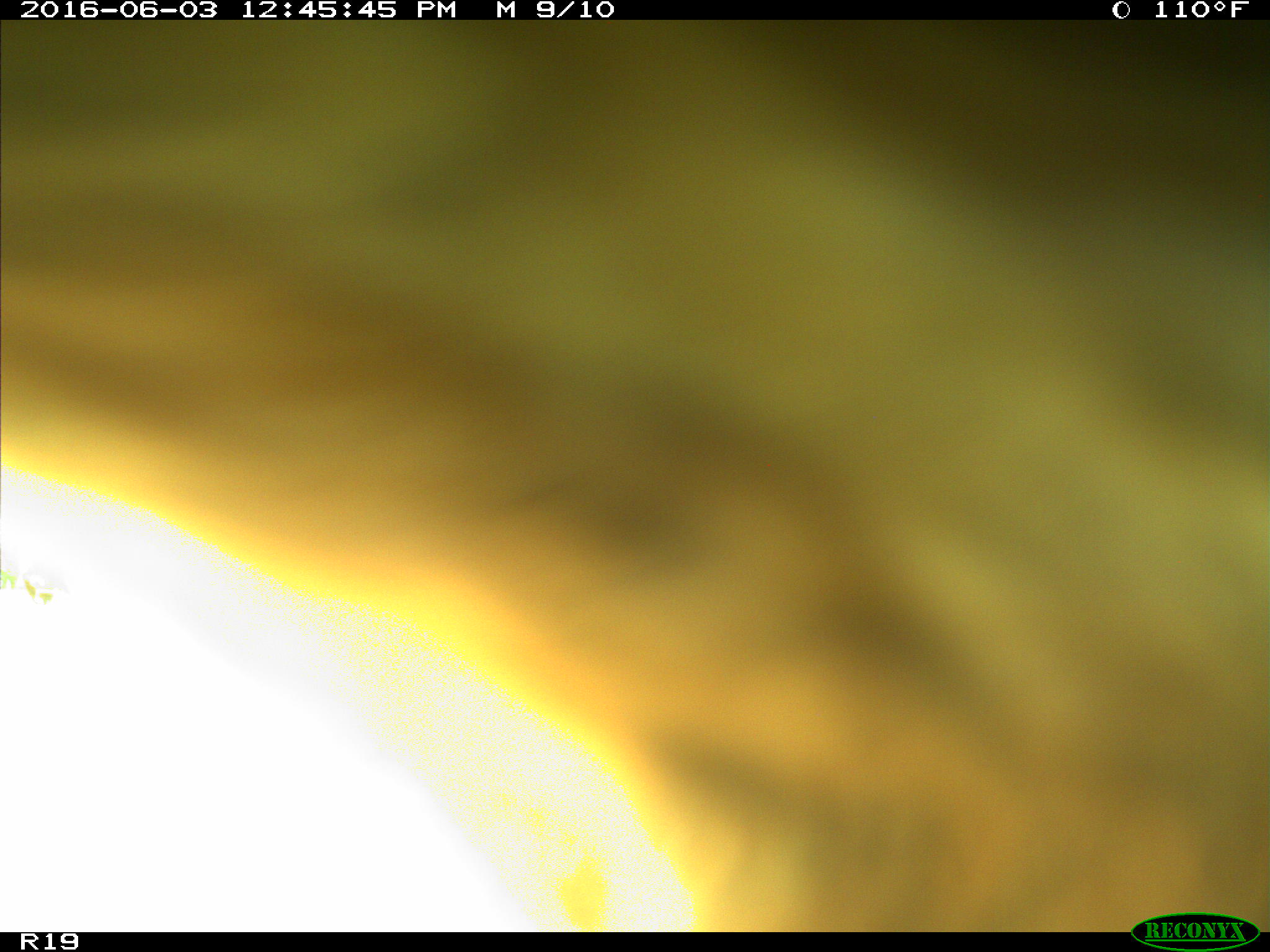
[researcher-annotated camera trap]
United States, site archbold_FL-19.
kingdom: Animalia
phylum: Chordata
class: Mammalia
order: Artiodactyla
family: Bovidae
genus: Bos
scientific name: Bos taurus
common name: domestic cow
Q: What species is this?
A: Bos taurus (domestic cow).